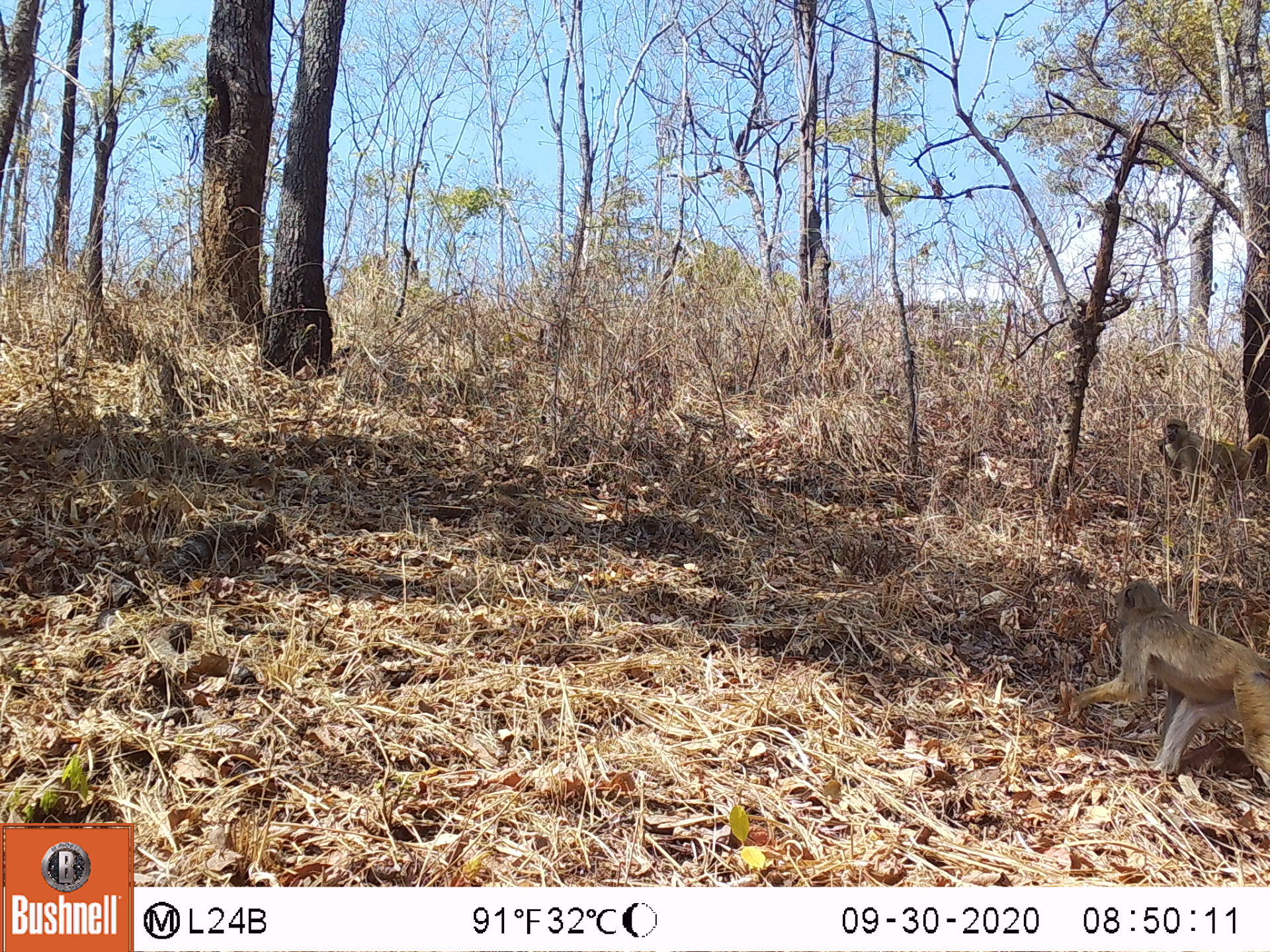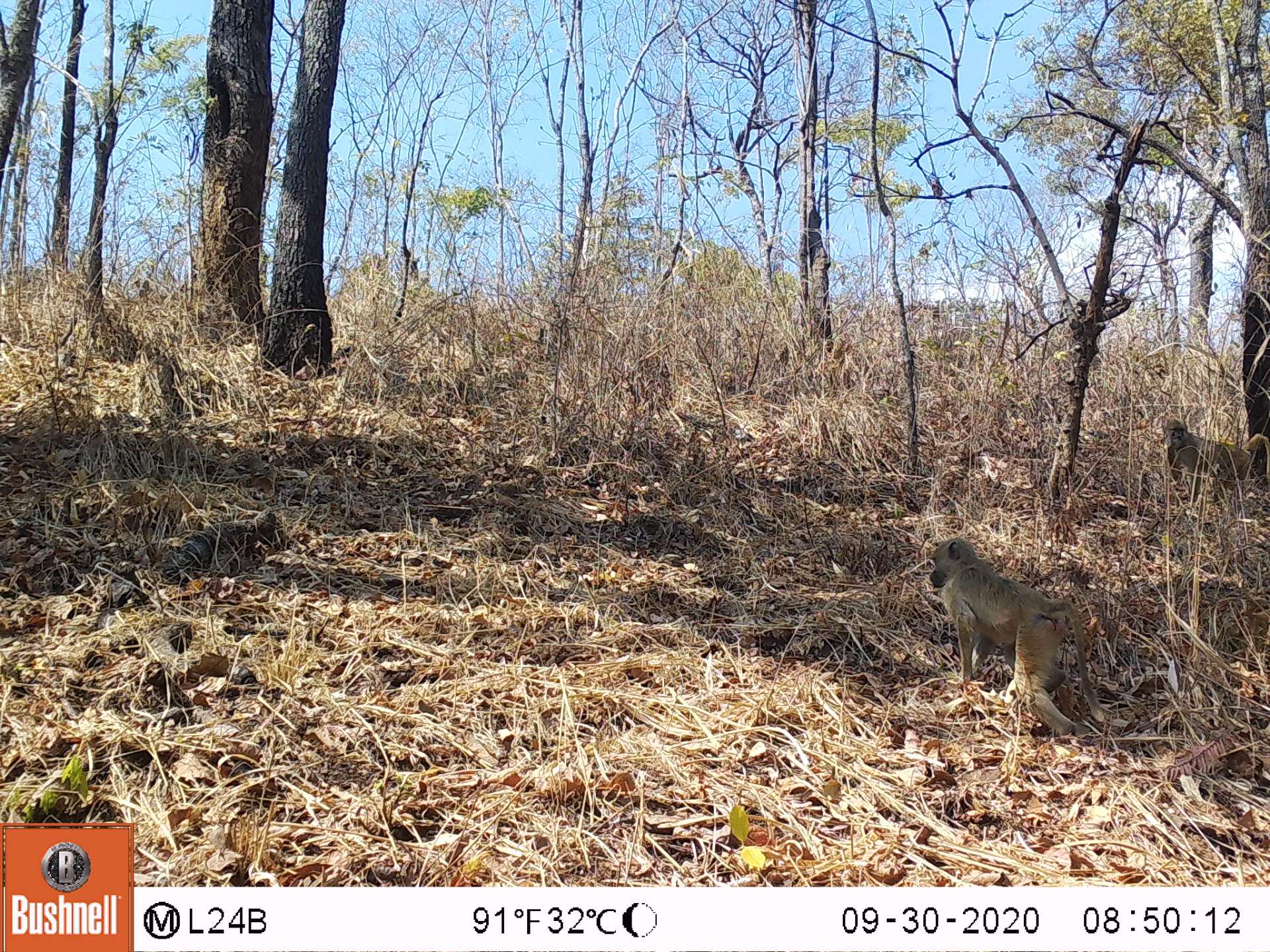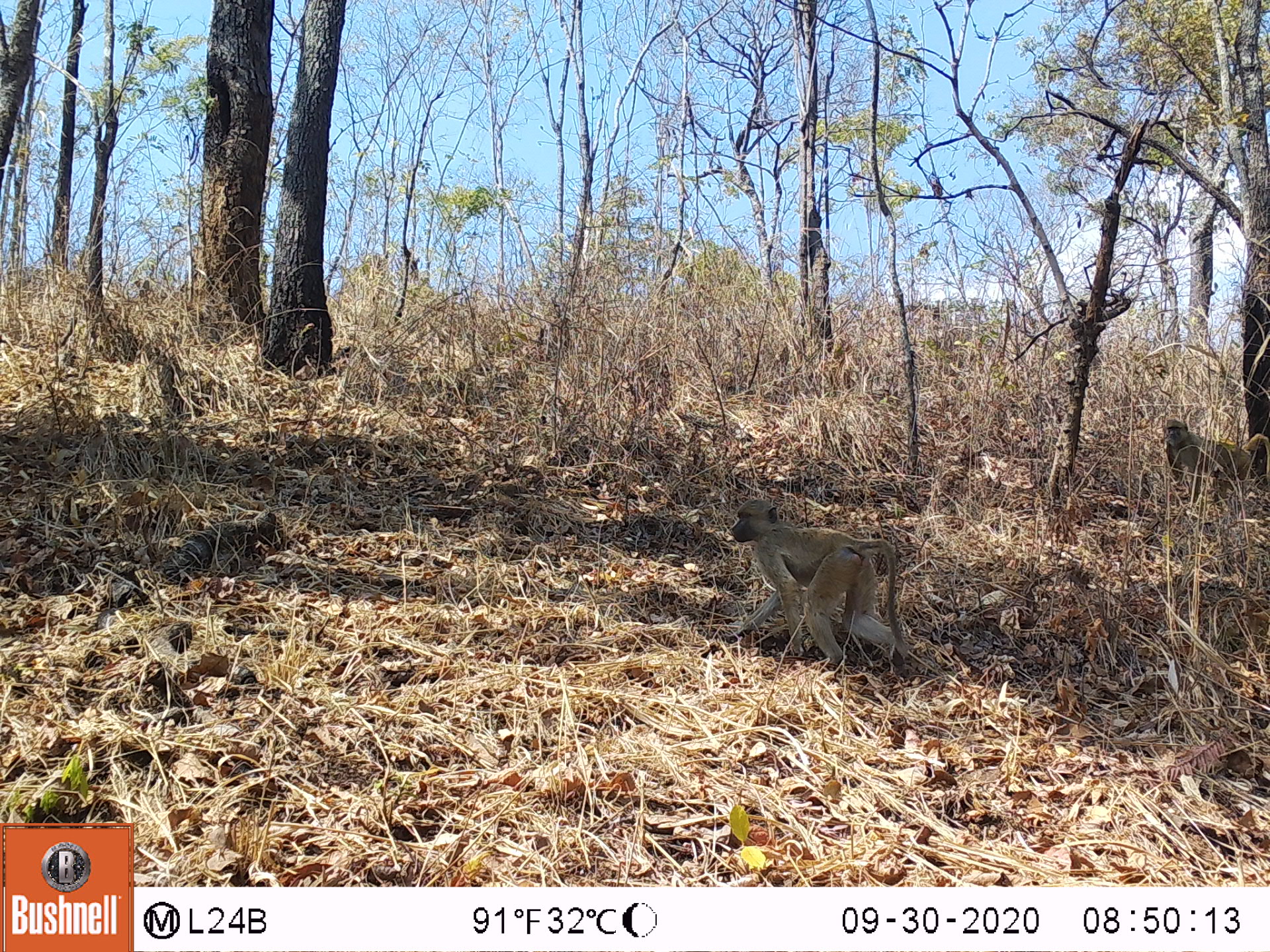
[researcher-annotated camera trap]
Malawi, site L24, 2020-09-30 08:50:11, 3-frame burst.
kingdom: Animalia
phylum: Chordata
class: Mammalia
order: Primates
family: Cercopithecidae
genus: Papio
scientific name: Papio cynocephalus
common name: yellow baboon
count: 2